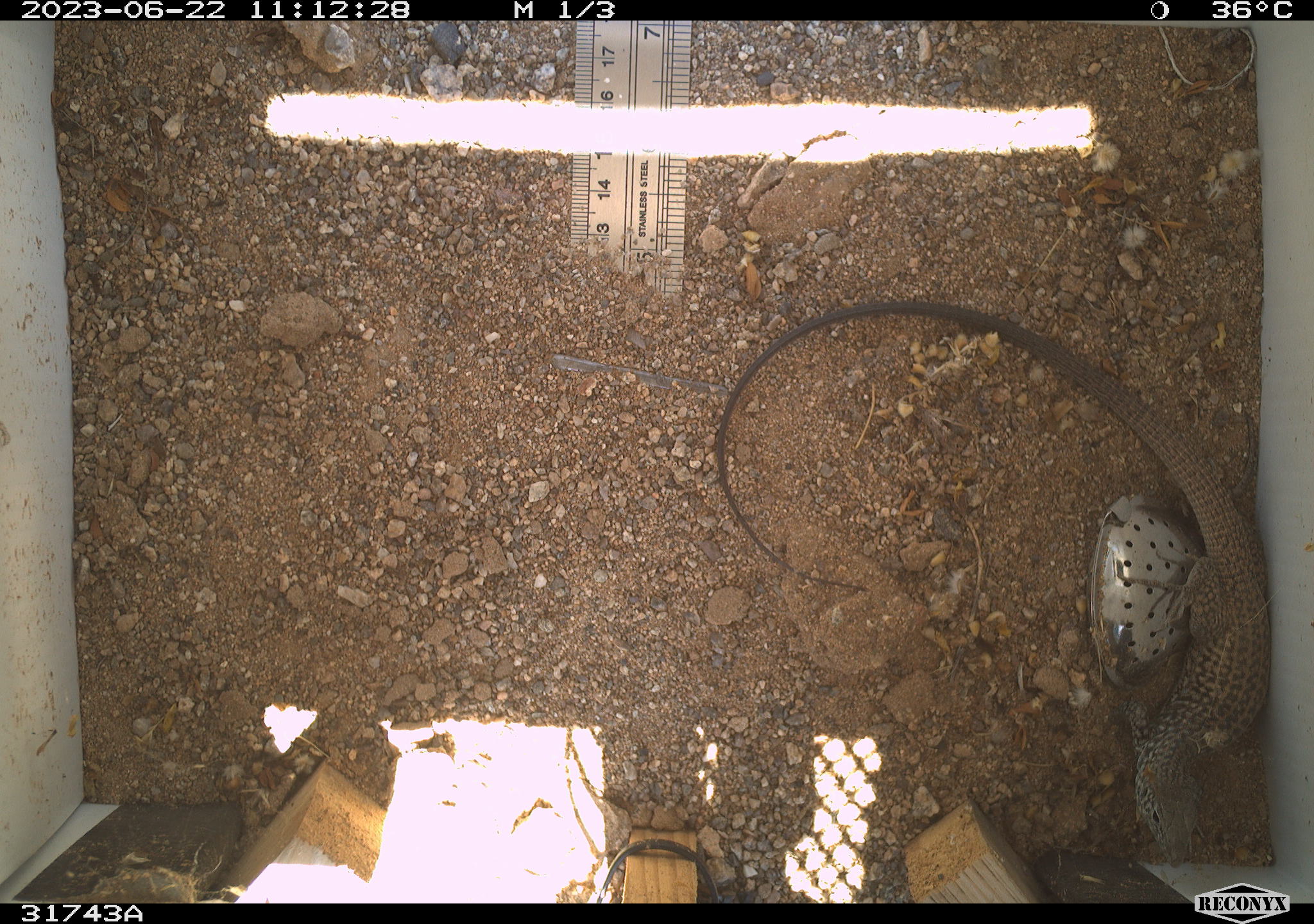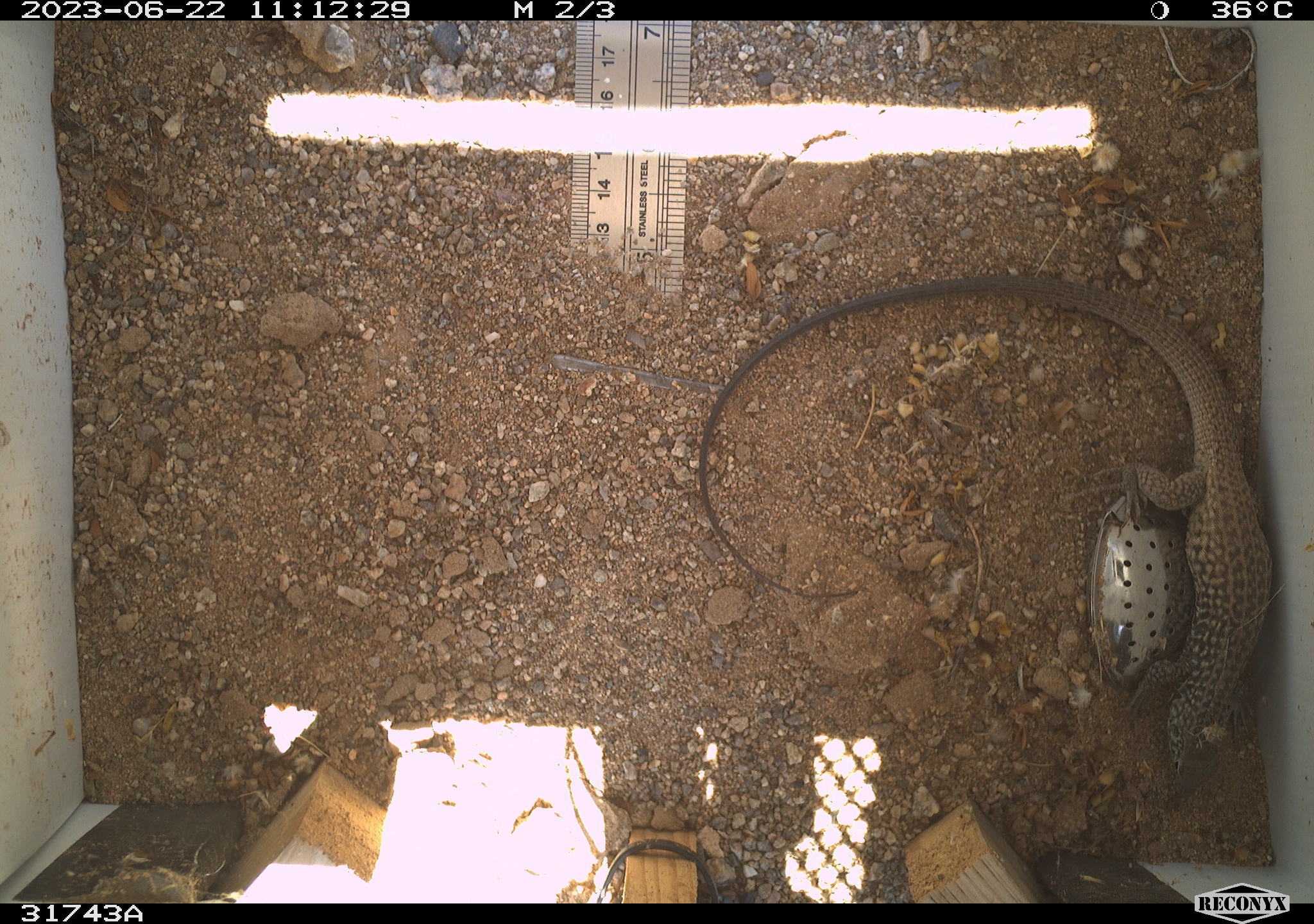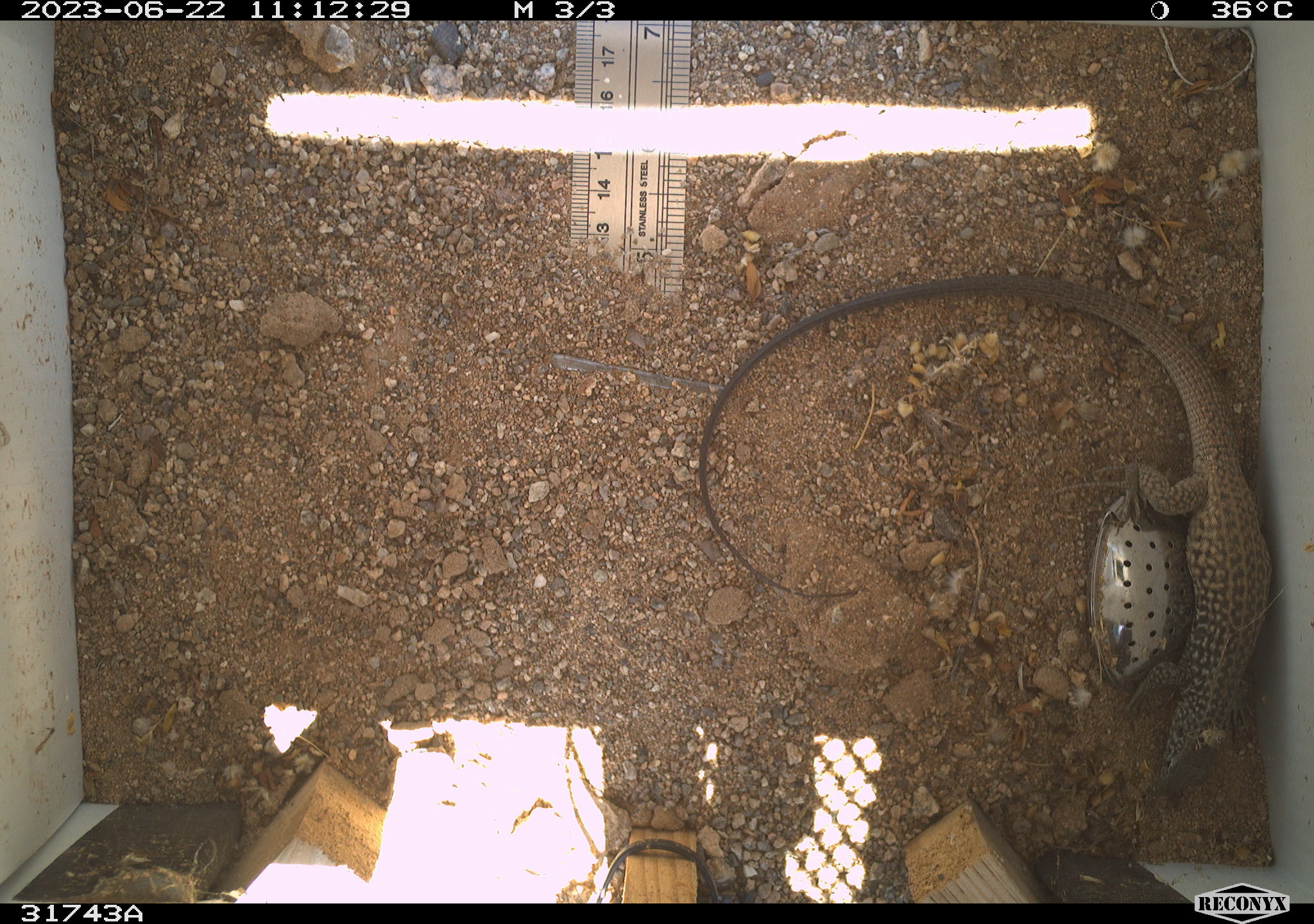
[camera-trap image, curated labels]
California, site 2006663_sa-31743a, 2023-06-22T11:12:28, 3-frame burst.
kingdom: Animalia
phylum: Chordata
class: Reptilia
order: Squamata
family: Teiidae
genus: Aspidoscelis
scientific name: Aspidoscelis tigris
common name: western whiptail